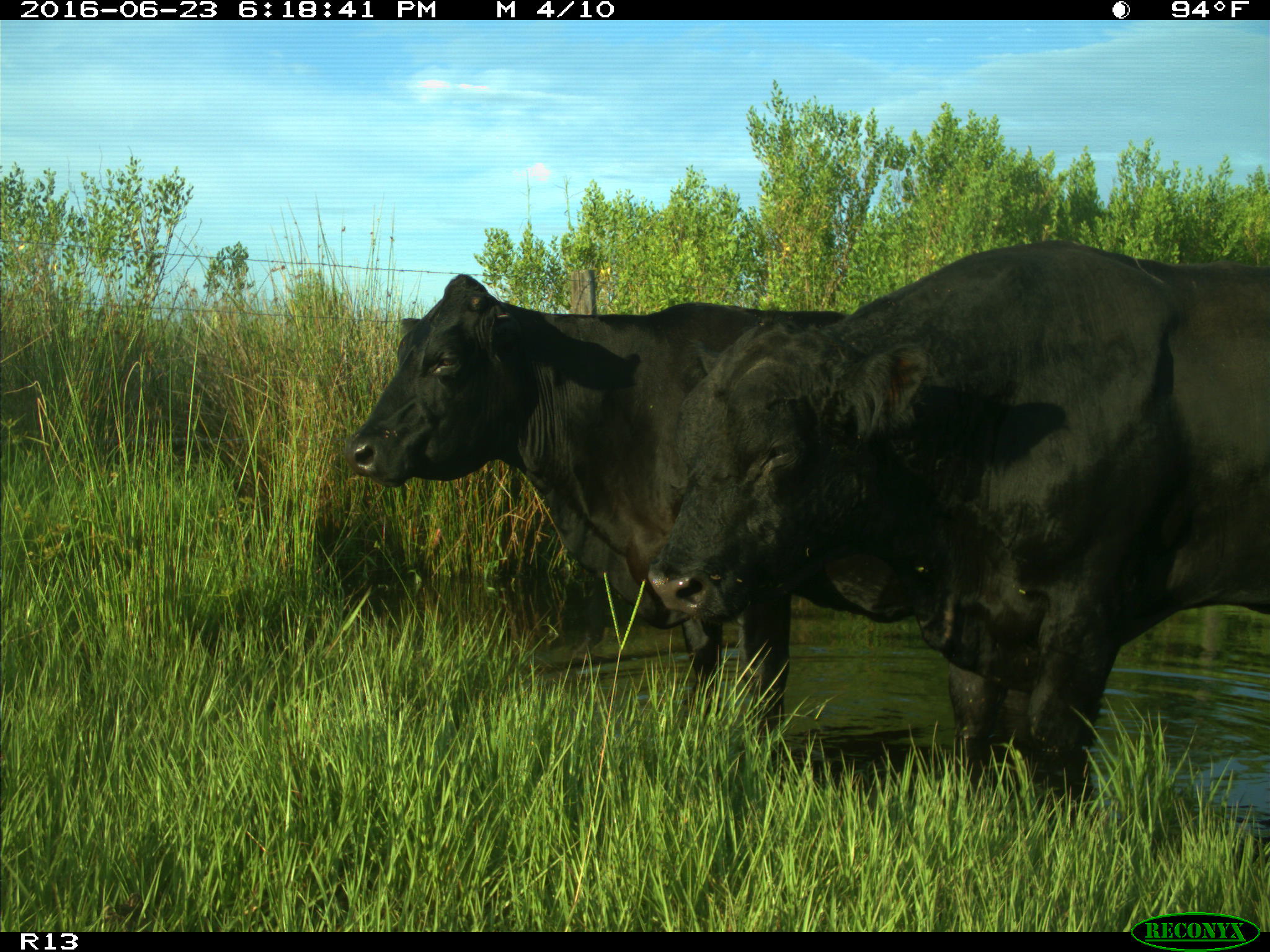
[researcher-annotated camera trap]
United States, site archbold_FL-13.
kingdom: Animalia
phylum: Chordata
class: Mammalia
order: Artiodactyla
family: Bovidae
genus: Bos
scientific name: Bos taurus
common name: domestic cow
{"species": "Bos taurus (domestic cow)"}